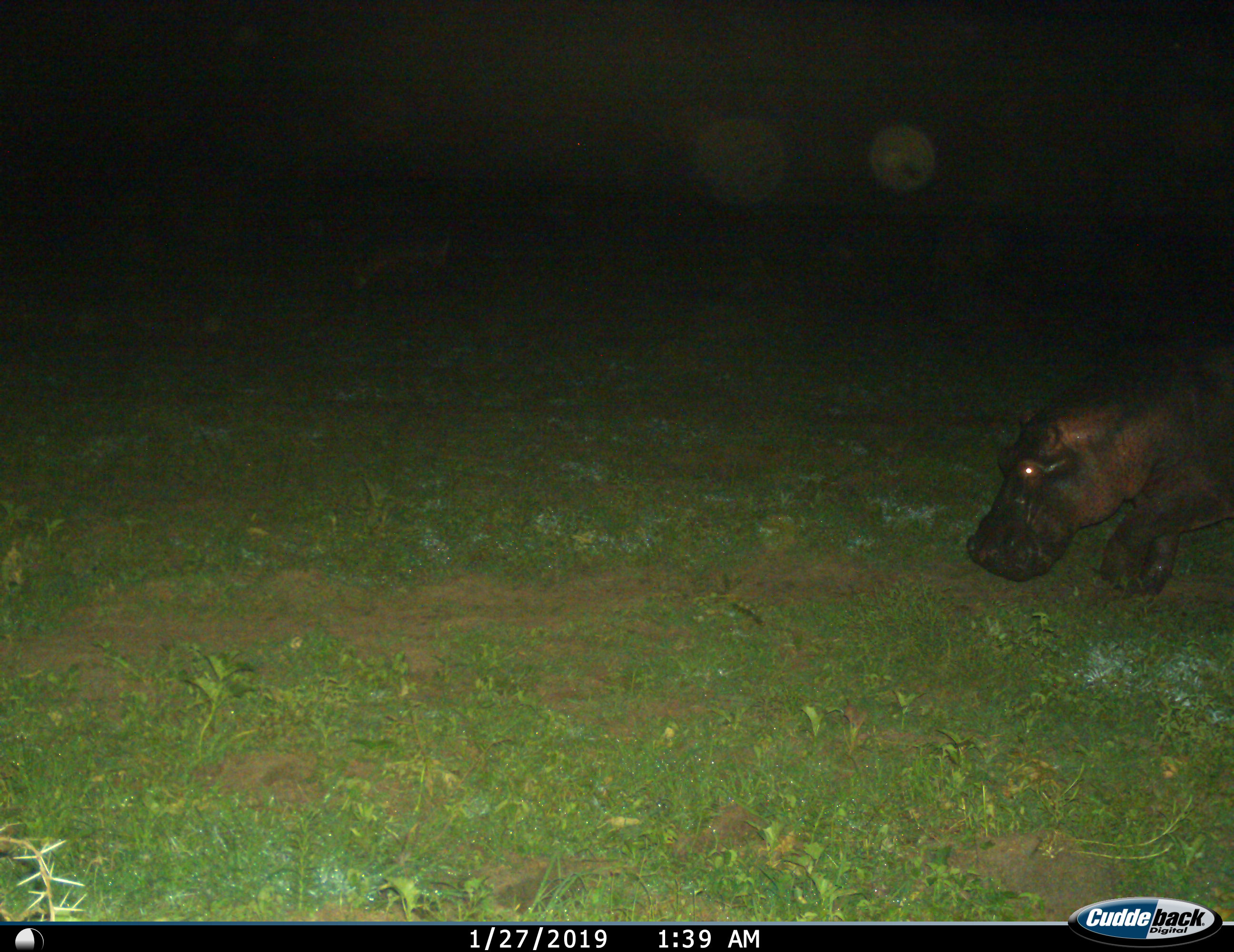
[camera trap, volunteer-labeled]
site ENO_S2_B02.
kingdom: Animalia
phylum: Chordata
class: Mammalia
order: Artiodactyla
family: Hippopotamidae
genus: Hippopotamus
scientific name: Hippopotamus amphibius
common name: hippopotamus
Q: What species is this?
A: Hippopotamus (Hippopotamus amphibius).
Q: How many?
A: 1.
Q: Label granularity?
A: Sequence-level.